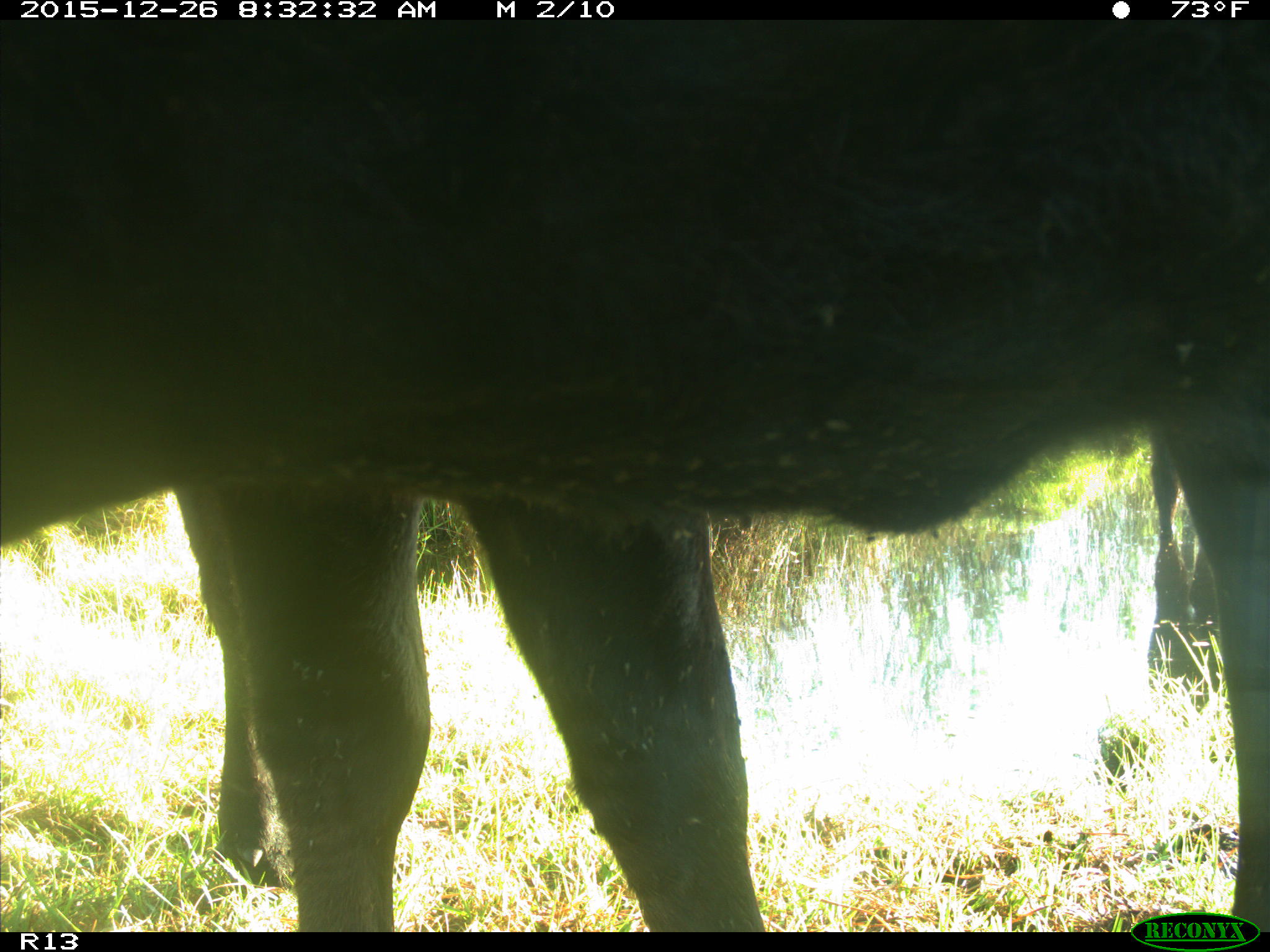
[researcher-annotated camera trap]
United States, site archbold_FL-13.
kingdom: Animalia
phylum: Chordata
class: Mammalia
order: Artiodactyla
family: Bovidae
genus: Bos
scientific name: Bos taurus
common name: domestic cow